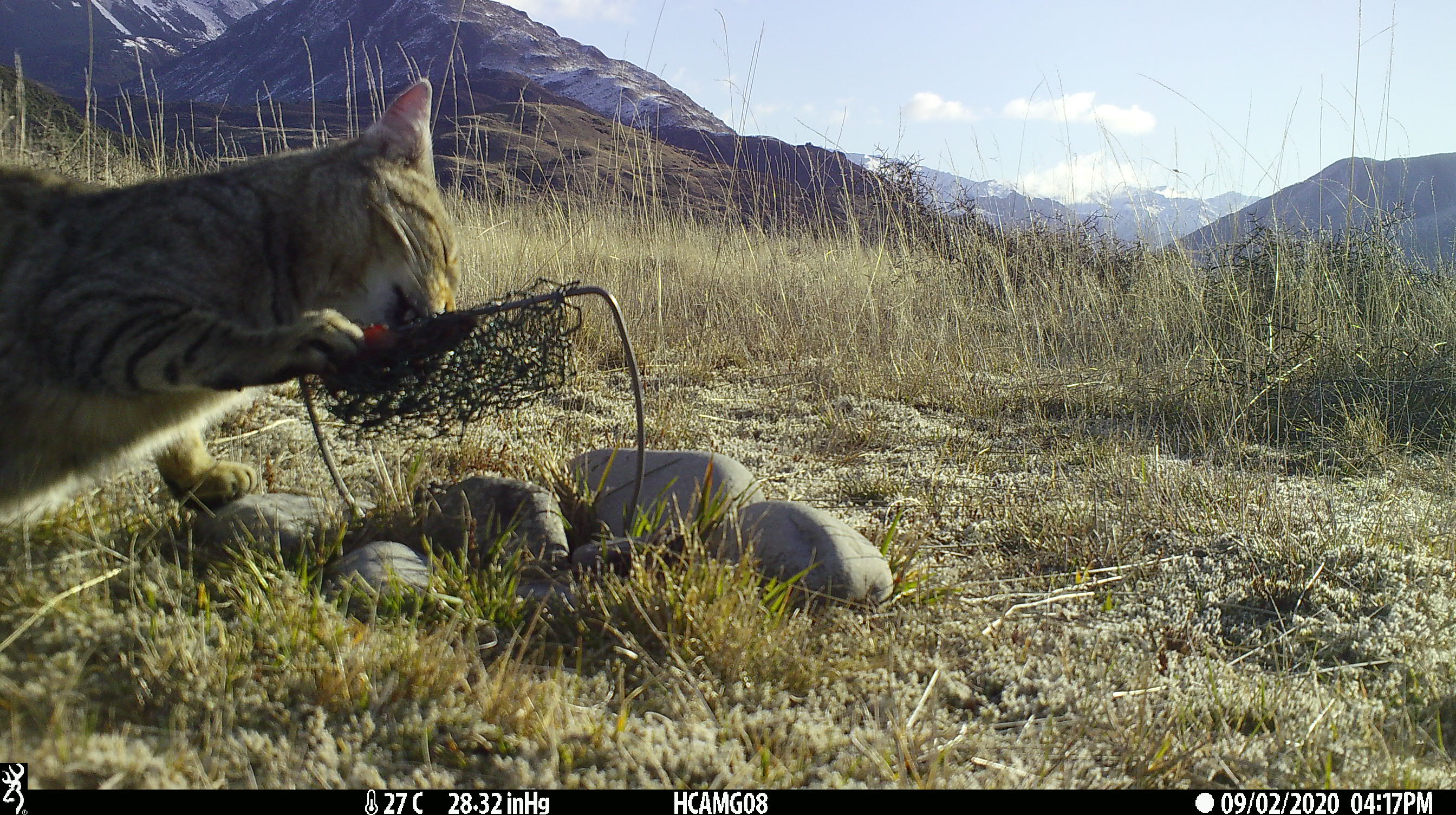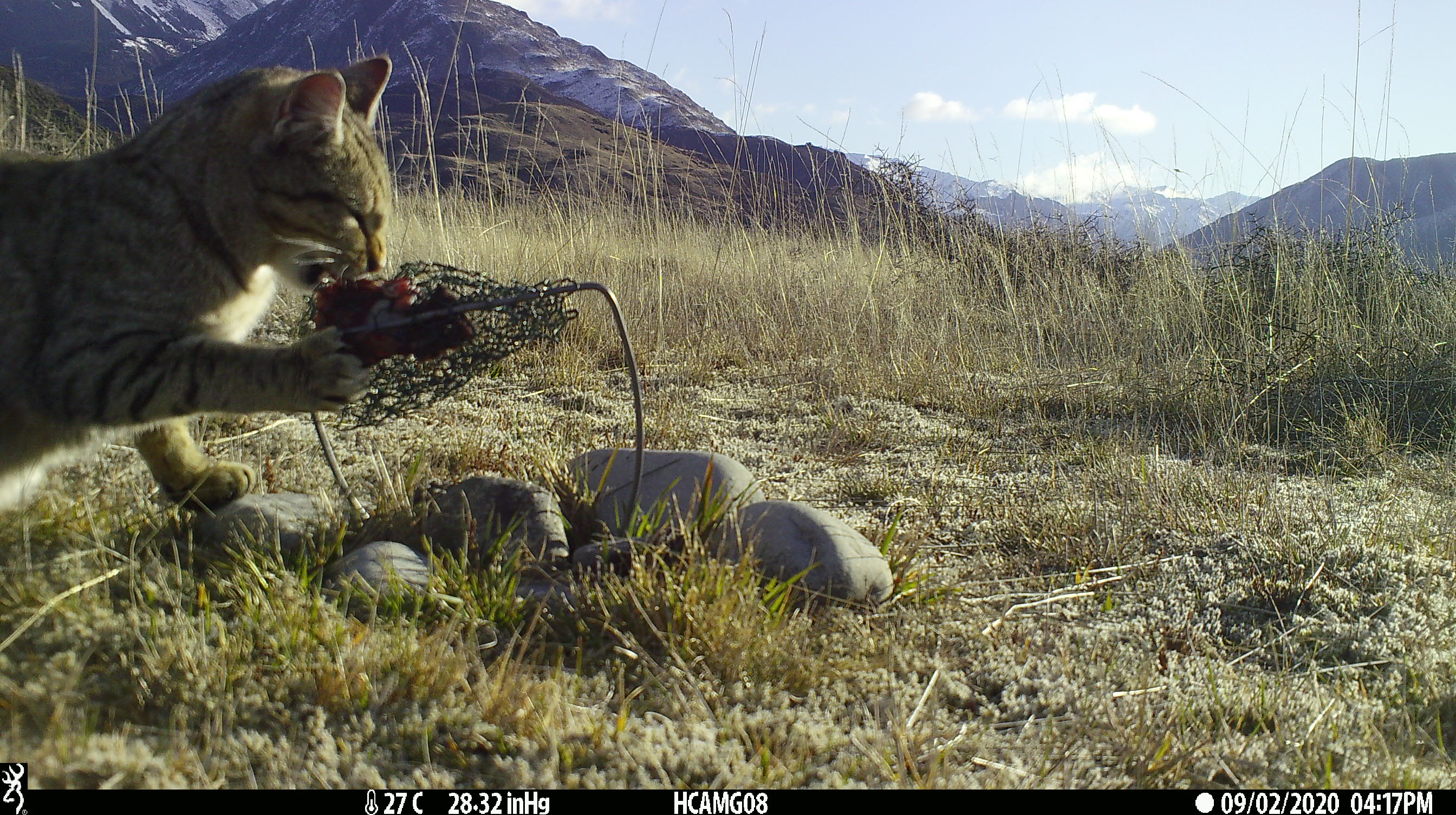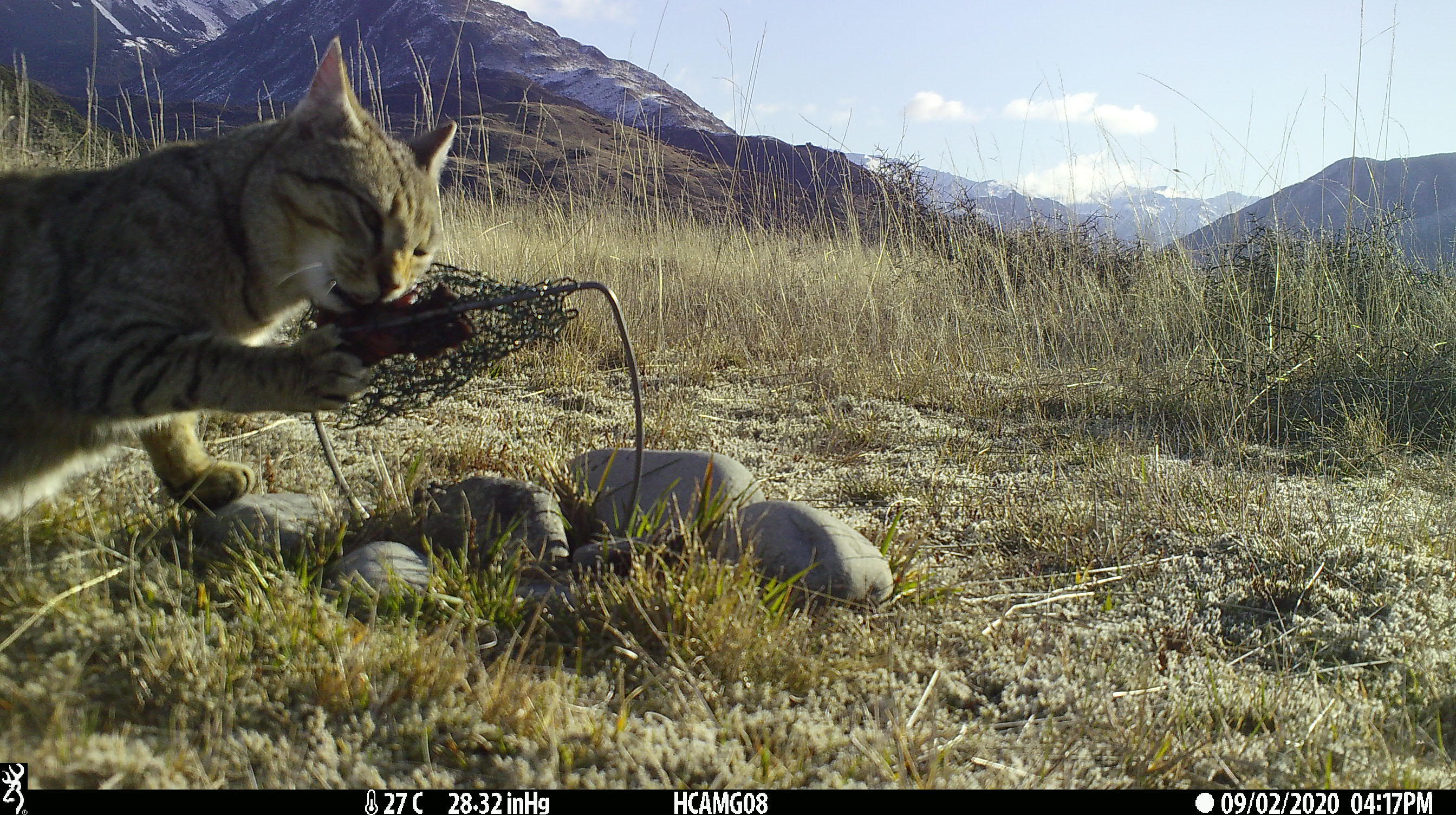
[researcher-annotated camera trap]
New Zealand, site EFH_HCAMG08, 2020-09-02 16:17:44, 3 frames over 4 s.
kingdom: Animalia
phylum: Chordata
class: Mammalia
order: Carnivora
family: Felidae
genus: Felis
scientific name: Felis catus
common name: domestic cat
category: cat